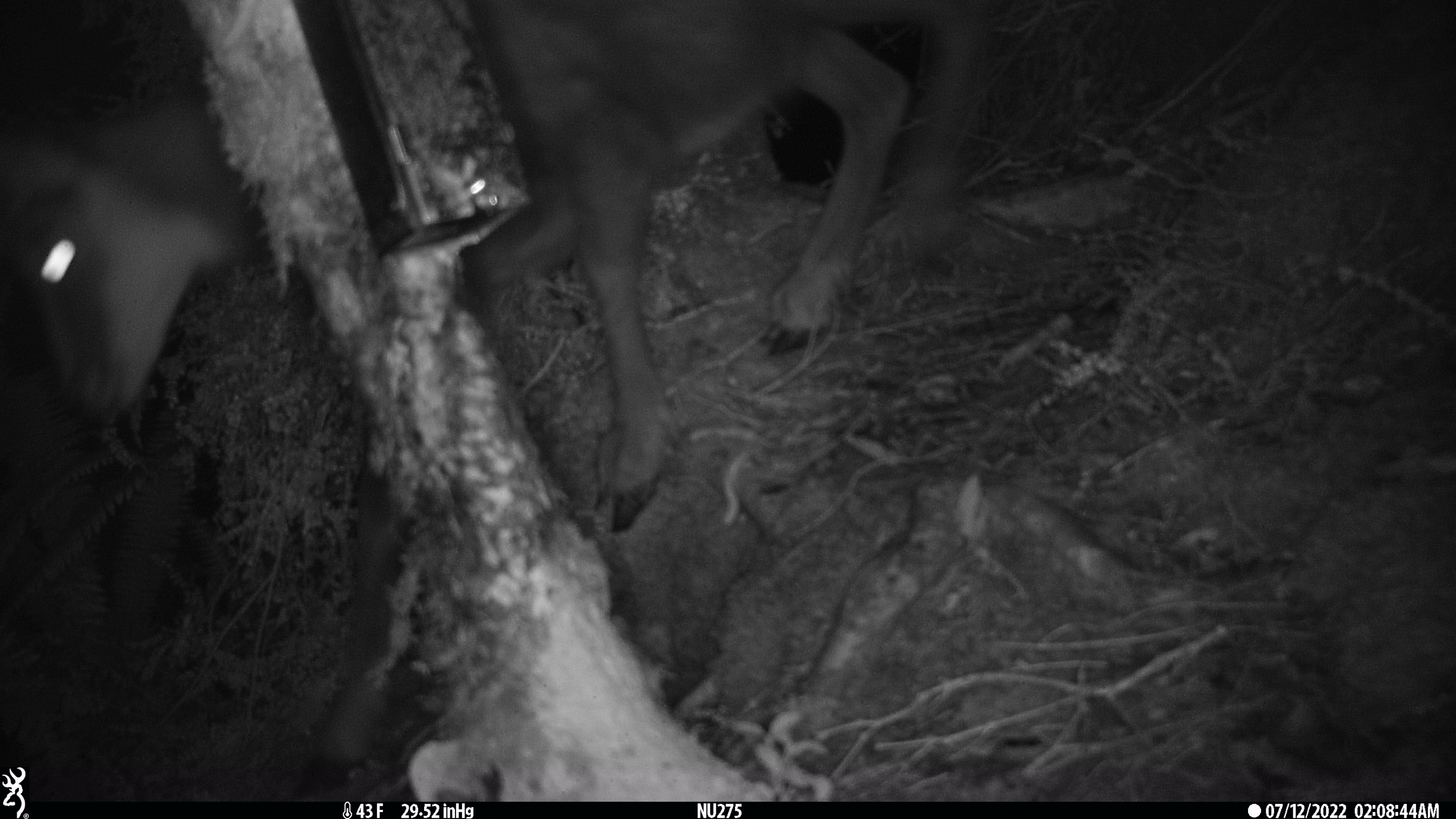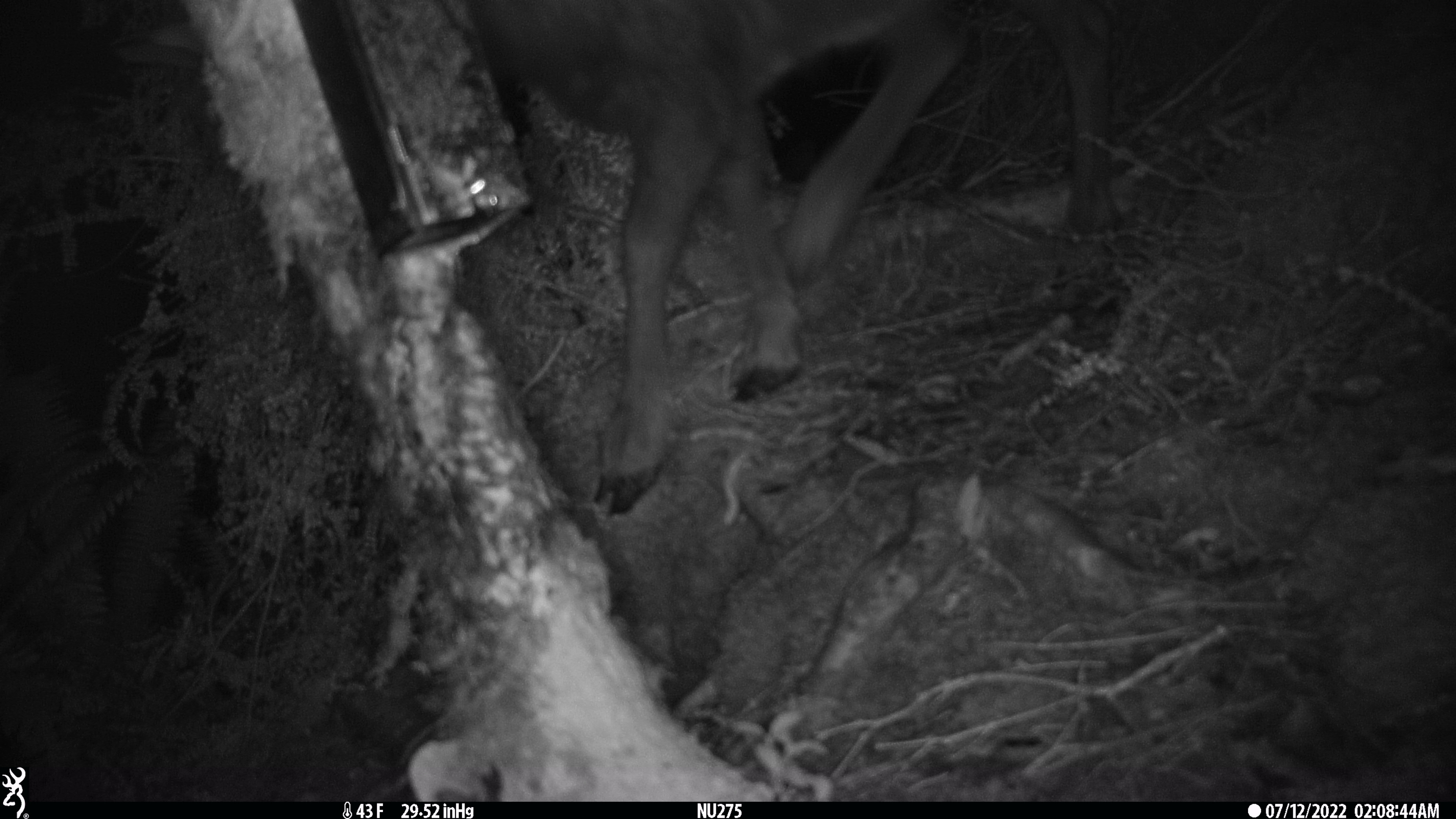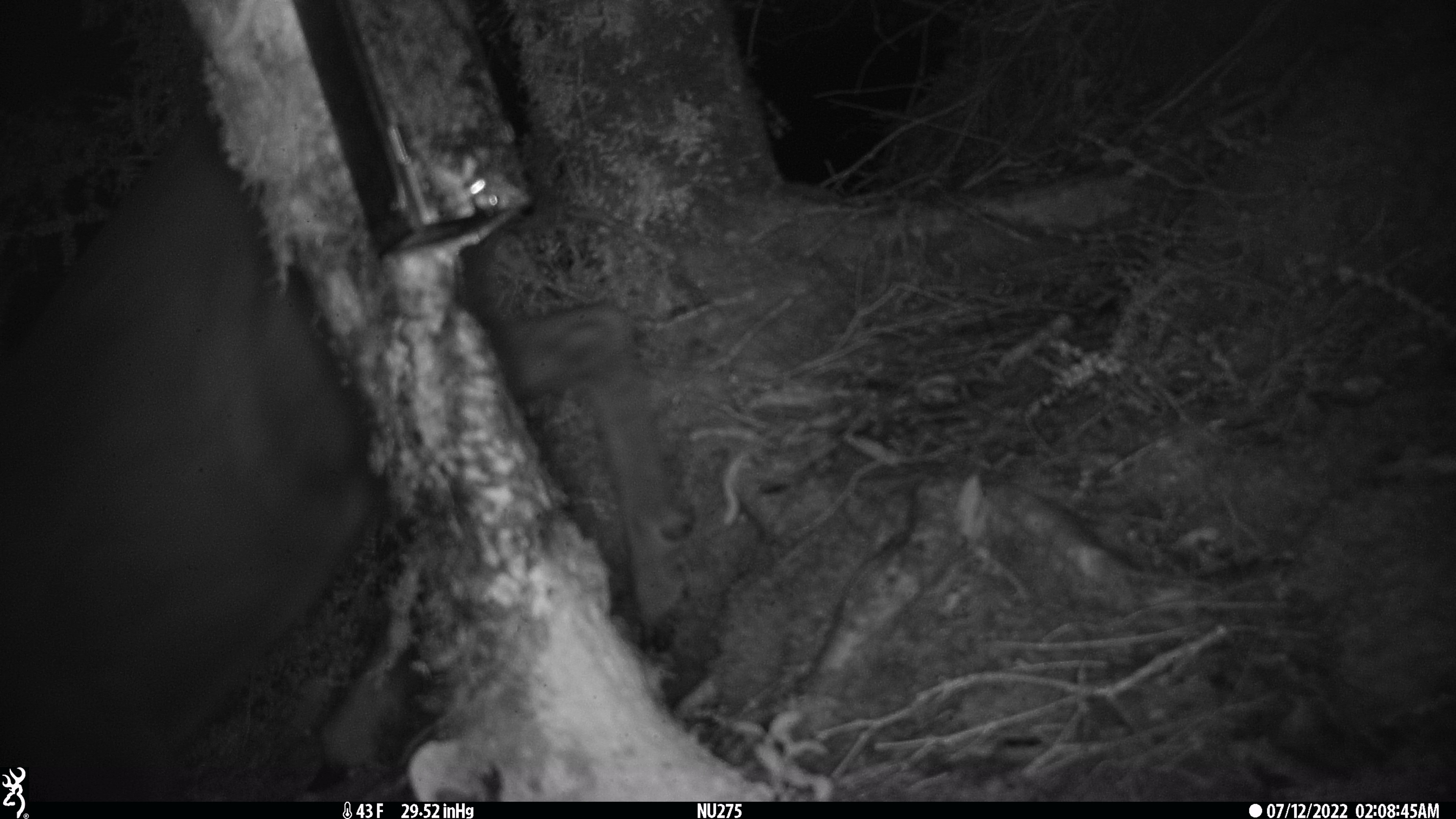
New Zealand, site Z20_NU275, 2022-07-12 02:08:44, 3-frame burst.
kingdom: Animalia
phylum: Chordata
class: Mammalia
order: Artiodactyla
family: Bovidae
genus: Rupicapra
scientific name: Rupicapra rupicapra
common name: alpine chamois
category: chamois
Chamois (alpine chamois) (Rupicapra rupicapra).